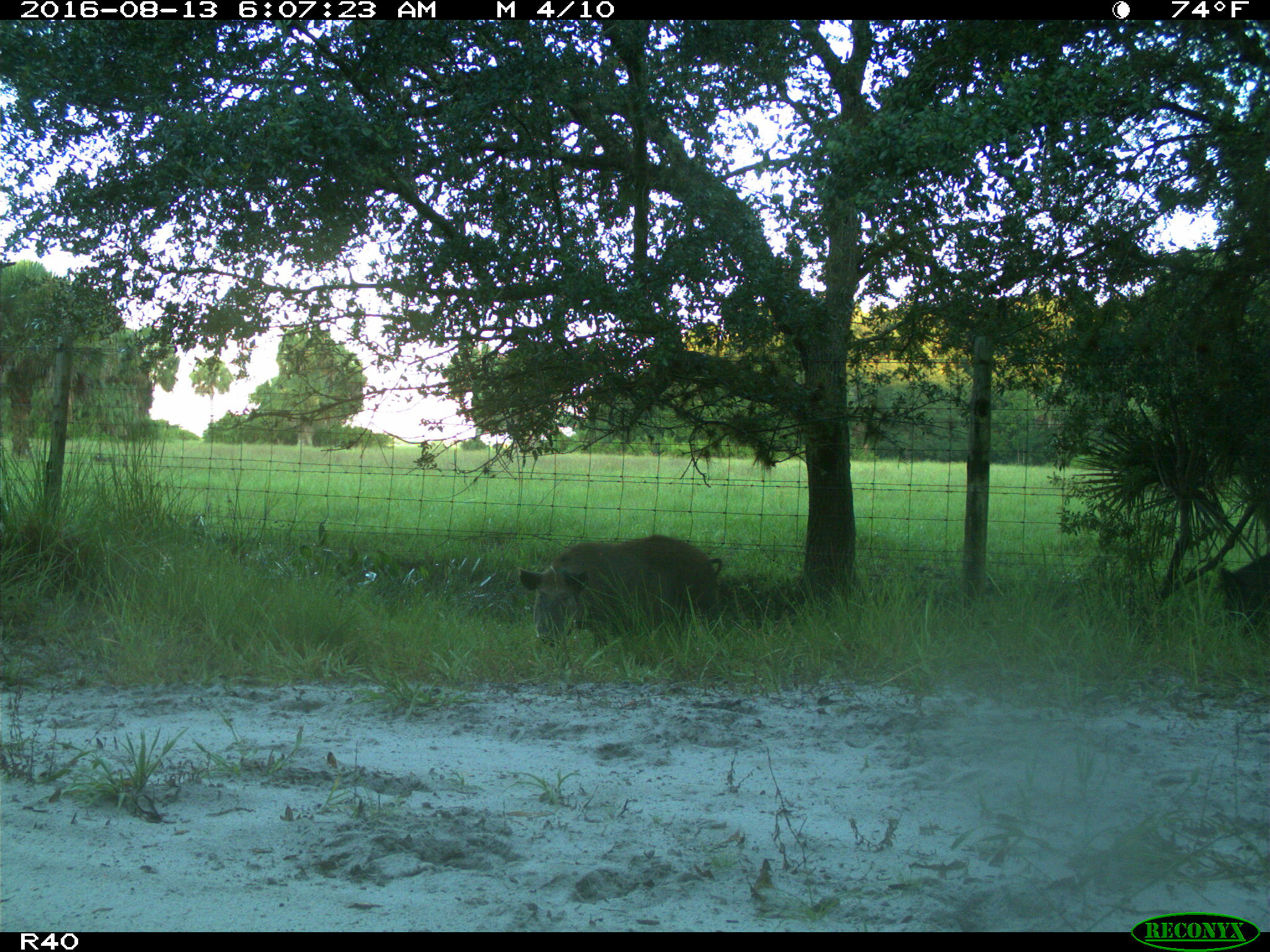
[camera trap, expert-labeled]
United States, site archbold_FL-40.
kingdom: Animalia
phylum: Chordata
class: Mammalia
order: Artiodactyla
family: Suidae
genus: Sus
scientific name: Sus scrofa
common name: wild boar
Sus scrofa (wild boar).